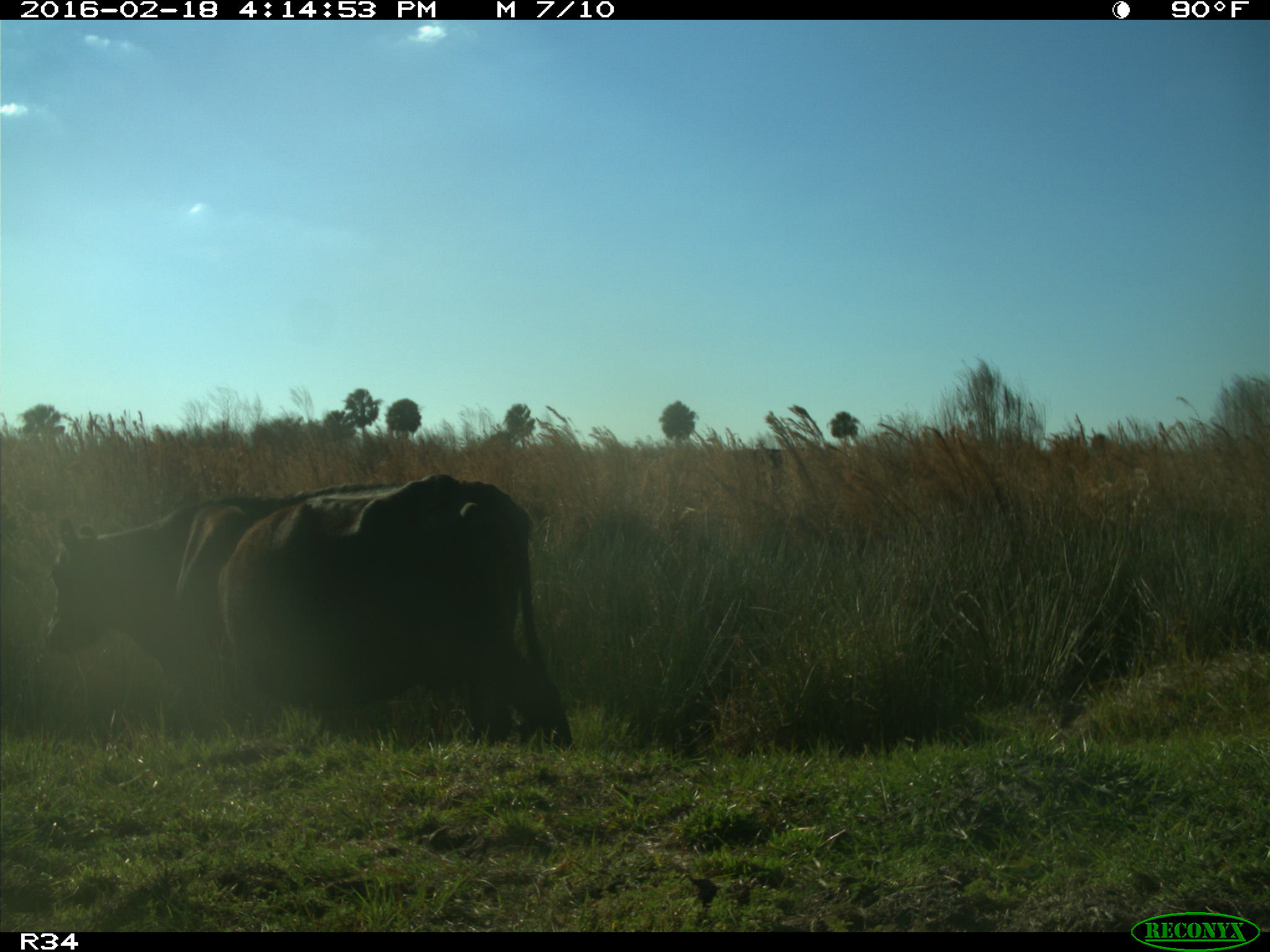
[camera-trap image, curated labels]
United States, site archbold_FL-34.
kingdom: Animalia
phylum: Chordata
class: Mammalia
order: Artiodactyla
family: Bovidae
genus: Bos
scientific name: Bos taurus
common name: domestic cow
Bos taurus (domestic cow).